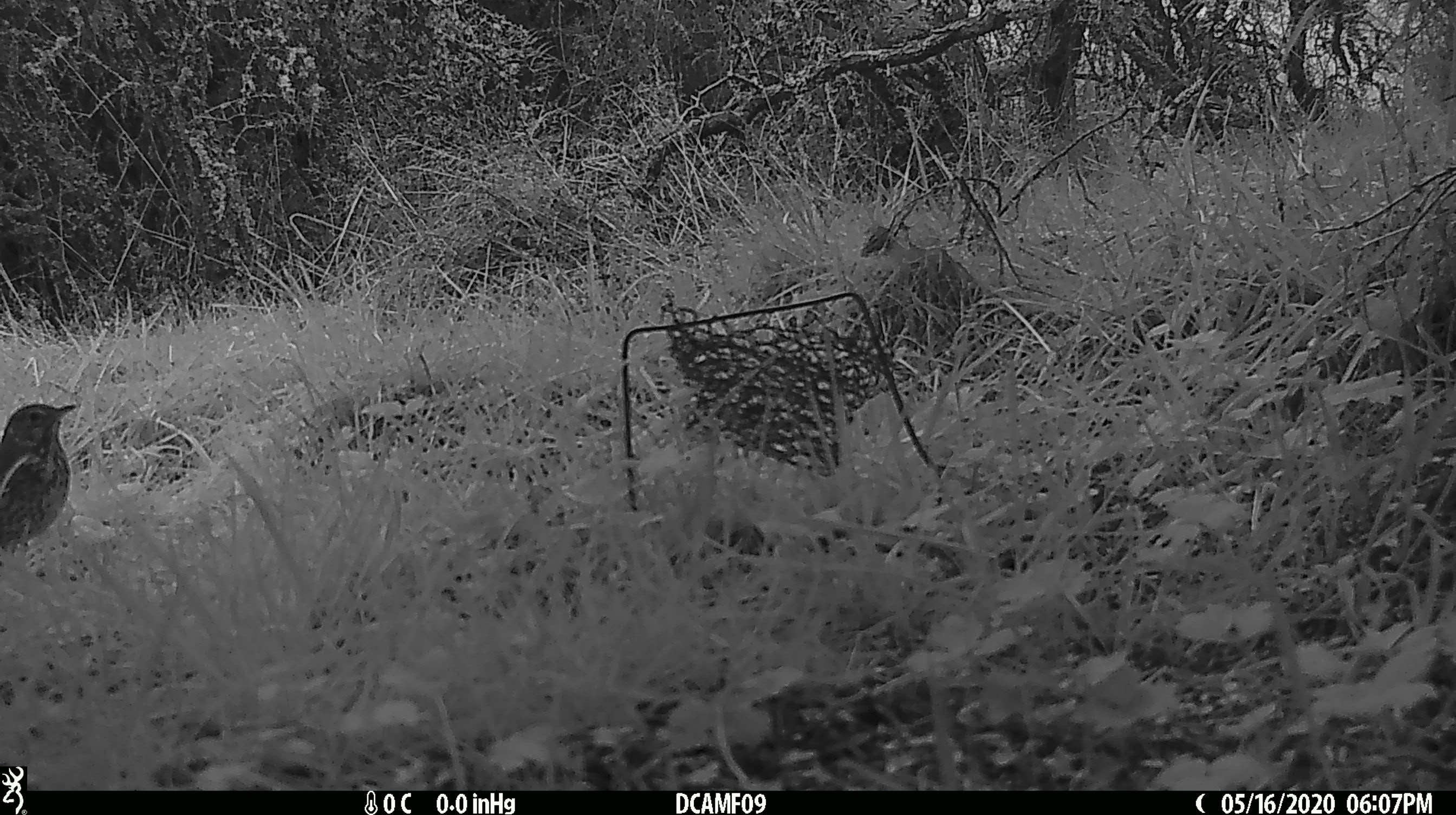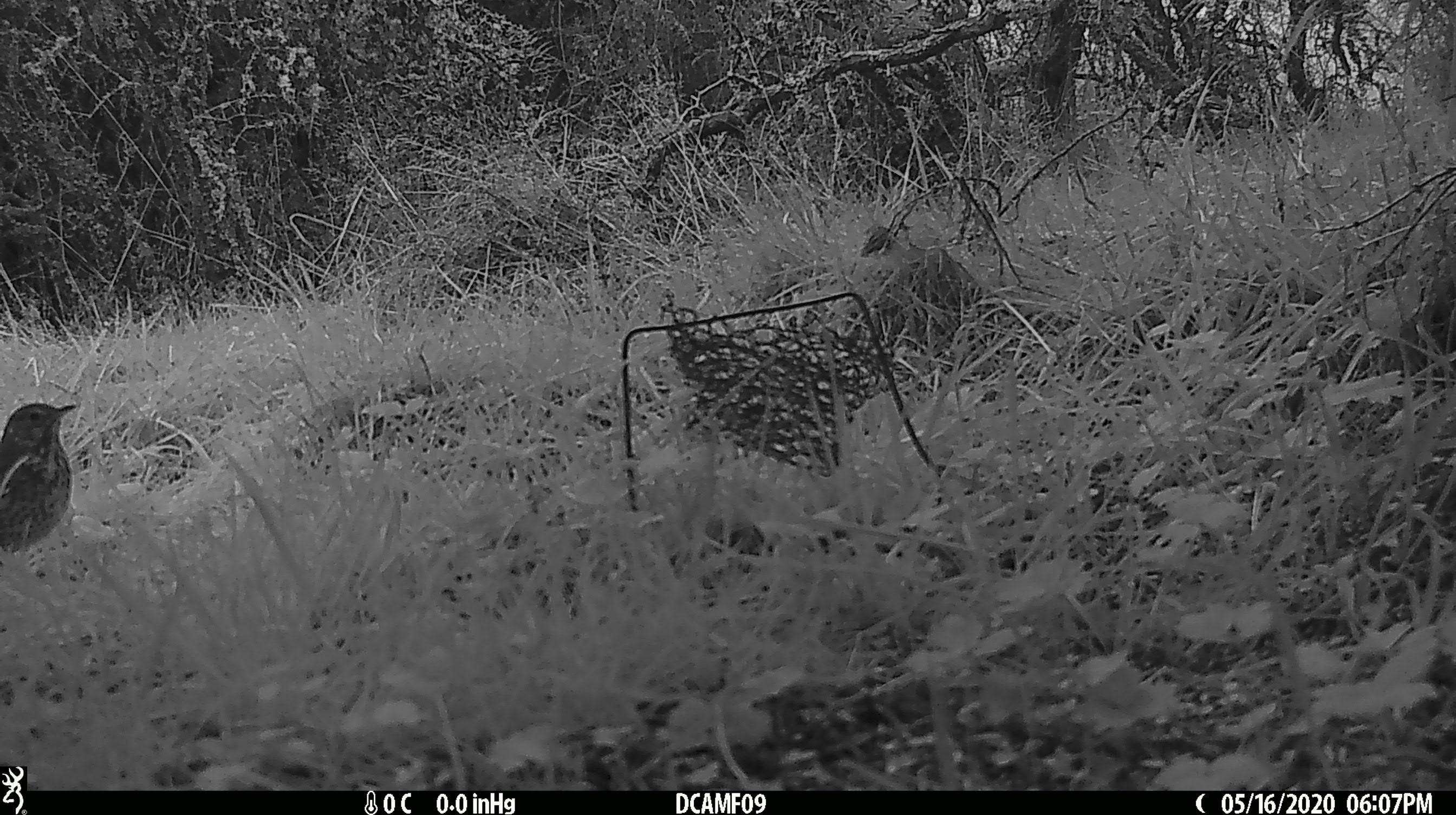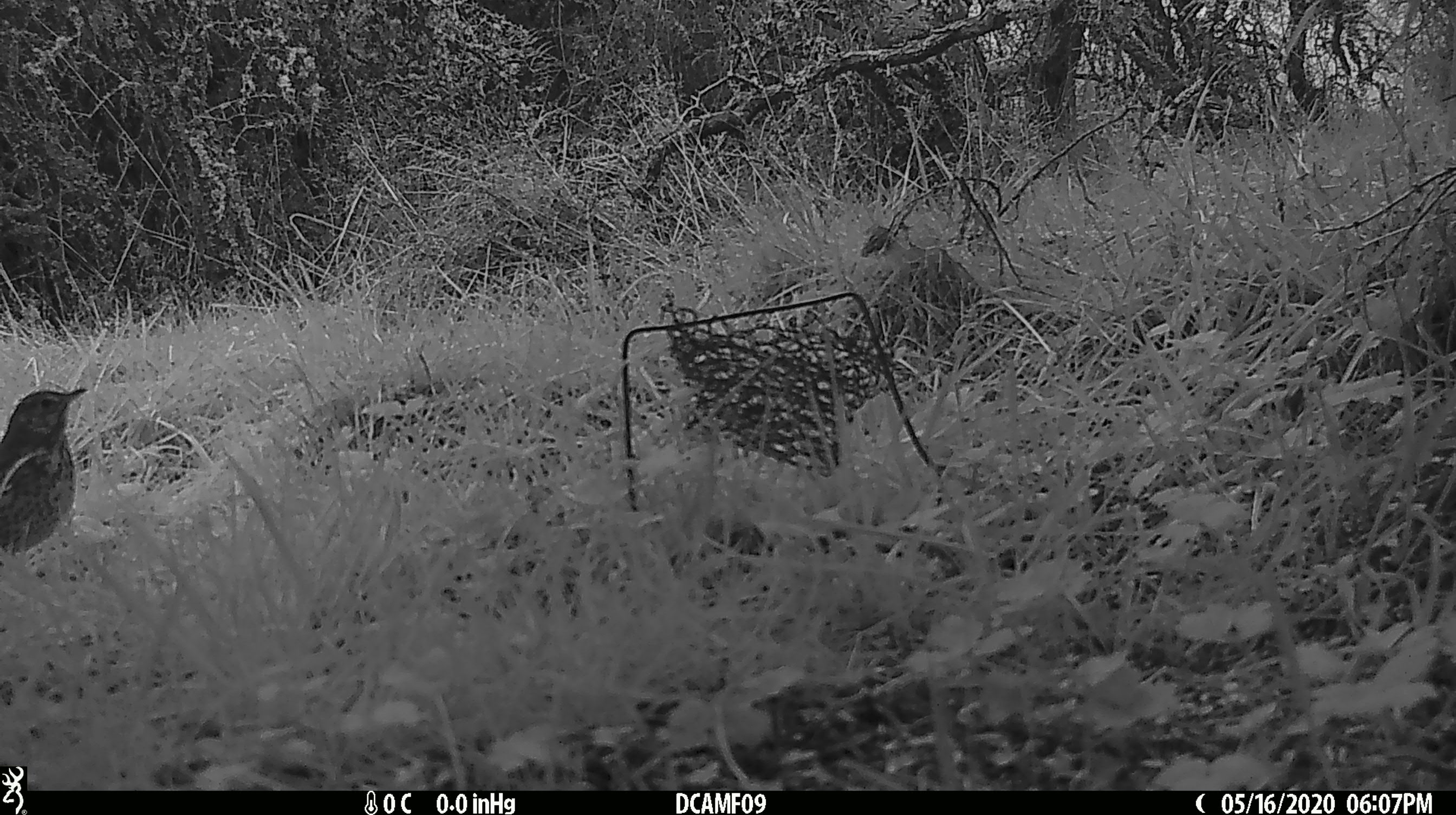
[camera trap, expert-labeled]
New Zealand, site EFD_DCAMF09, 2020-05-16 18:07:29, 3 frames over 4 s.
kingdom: Animalia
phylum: Chordata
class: Aves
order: Passeriformes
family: Turdidae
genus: Turdus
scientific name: Turdus philomelos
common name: song thrush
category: thrush